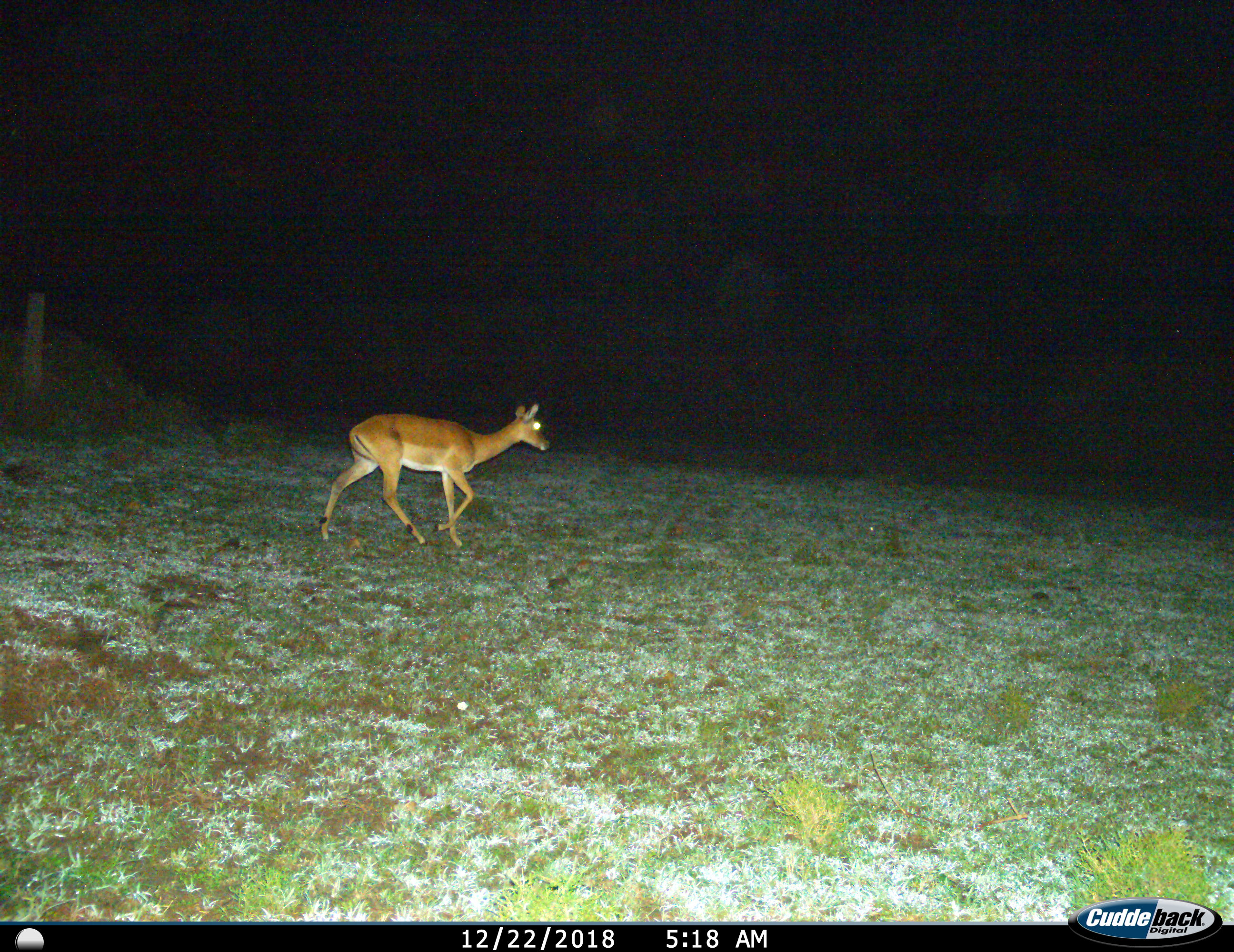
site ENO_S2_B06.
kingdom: Animalia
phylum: Chordata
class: Mammalia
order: Artiodactyla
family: Bovidae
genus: Aepyceros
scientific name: Aepyceros melampus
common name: impala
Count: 1.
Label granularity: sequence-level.